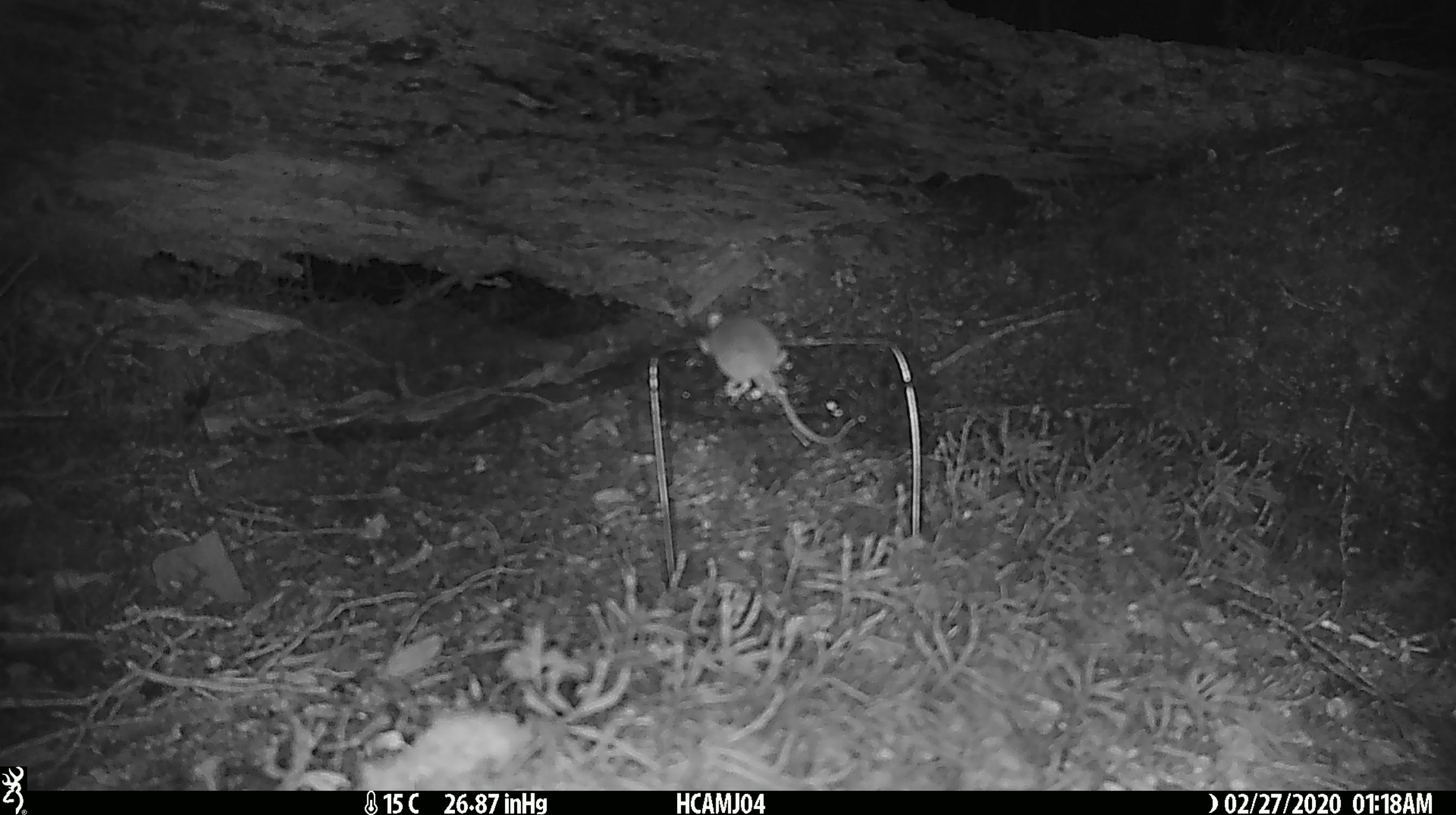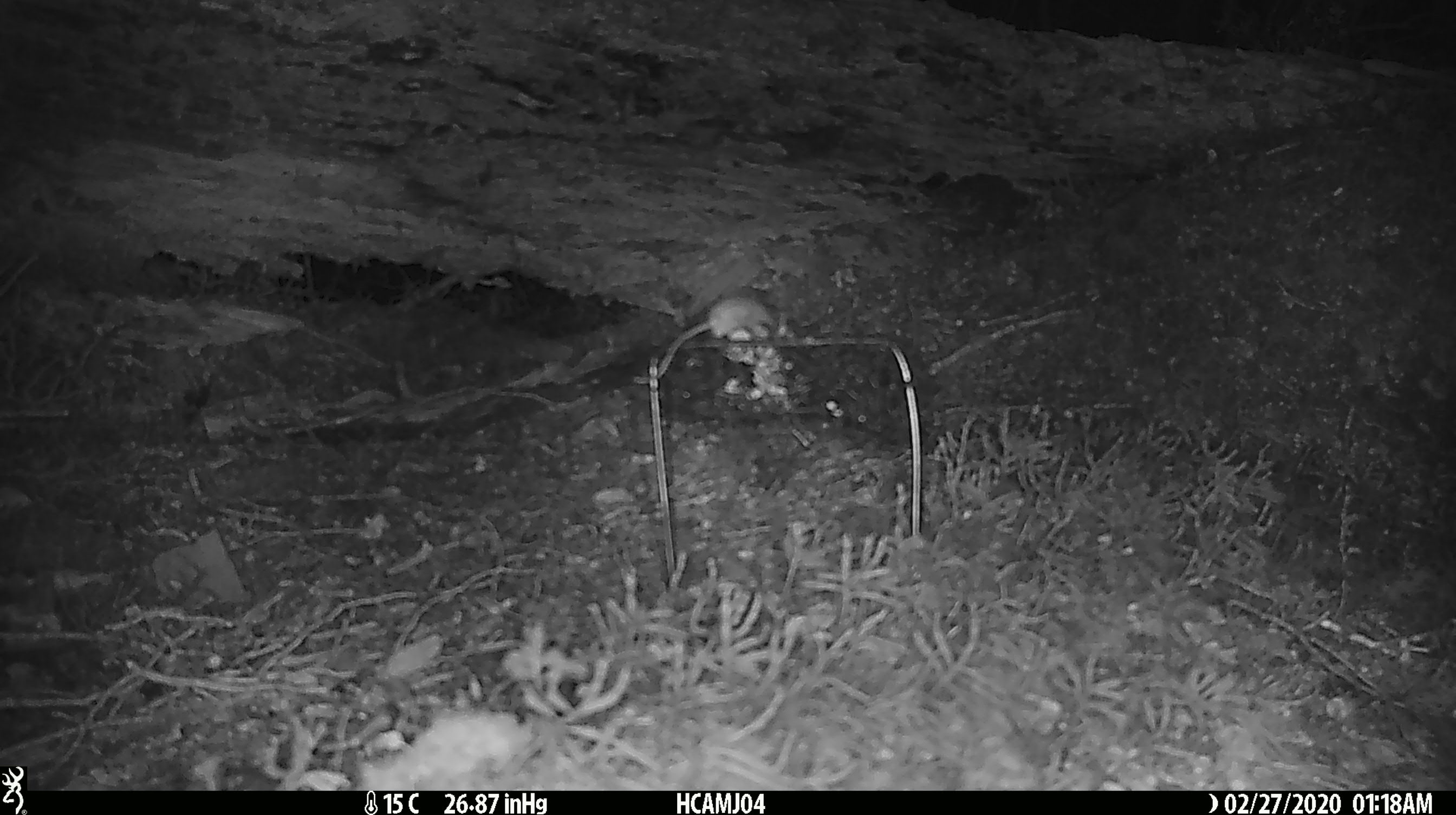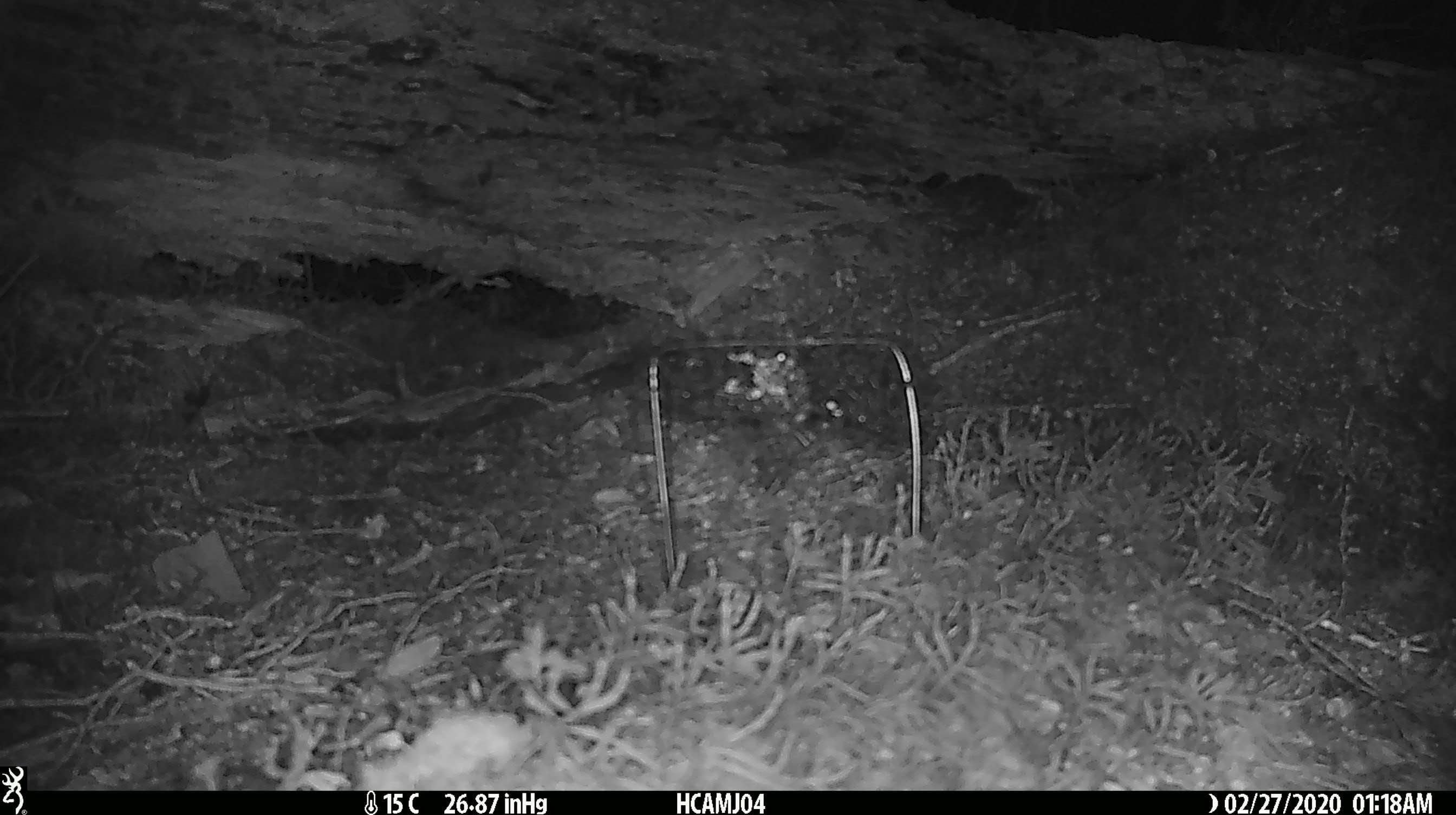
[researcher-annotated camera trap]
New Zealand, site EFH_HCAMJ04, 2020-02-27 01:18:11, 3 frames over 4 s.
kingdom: Animalia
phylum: Chordata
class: Mammalia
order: Rodentia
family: Muridae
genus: Mus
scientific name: Mus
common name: mouse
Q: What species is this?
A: Mouse (Mus).